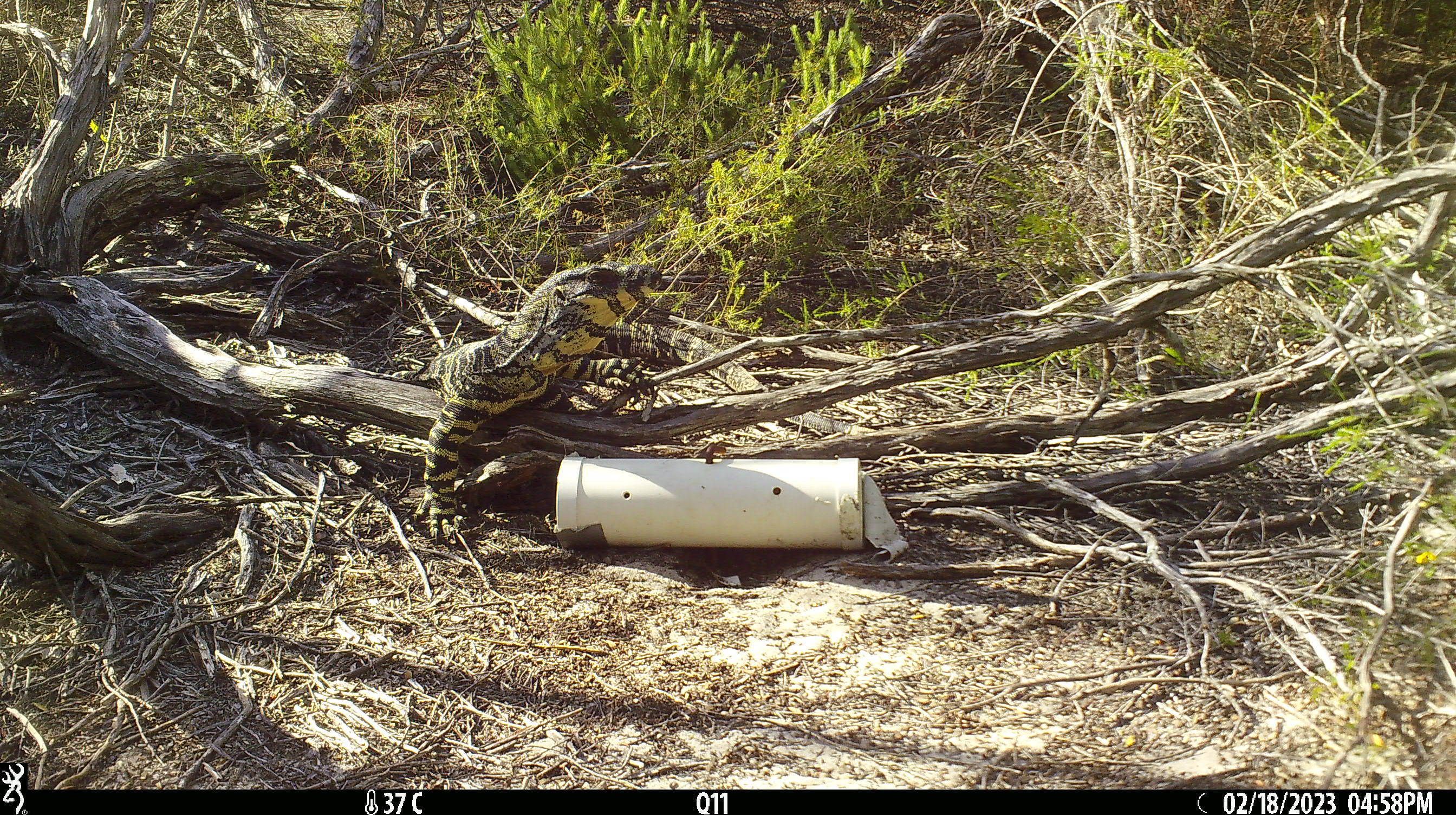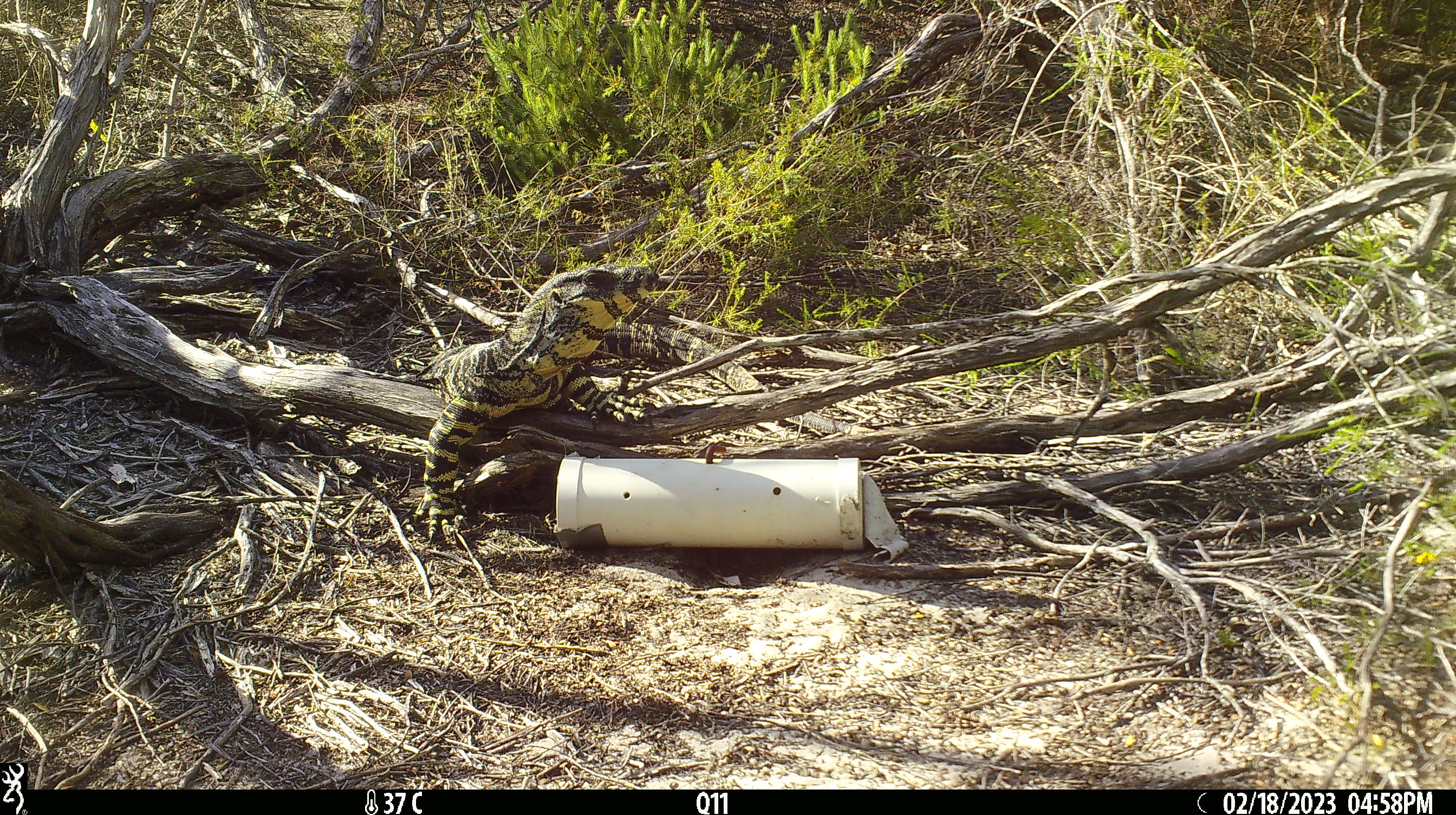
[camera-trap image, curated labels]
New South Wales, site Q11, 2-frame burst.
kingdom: Animalia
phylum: Chordata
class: Reptilia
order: Squamata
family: Varanidae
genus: Varanus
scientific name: Varanus varius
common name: lace monitor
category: goanna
Goanna (lace monitor) (Varanus varius).